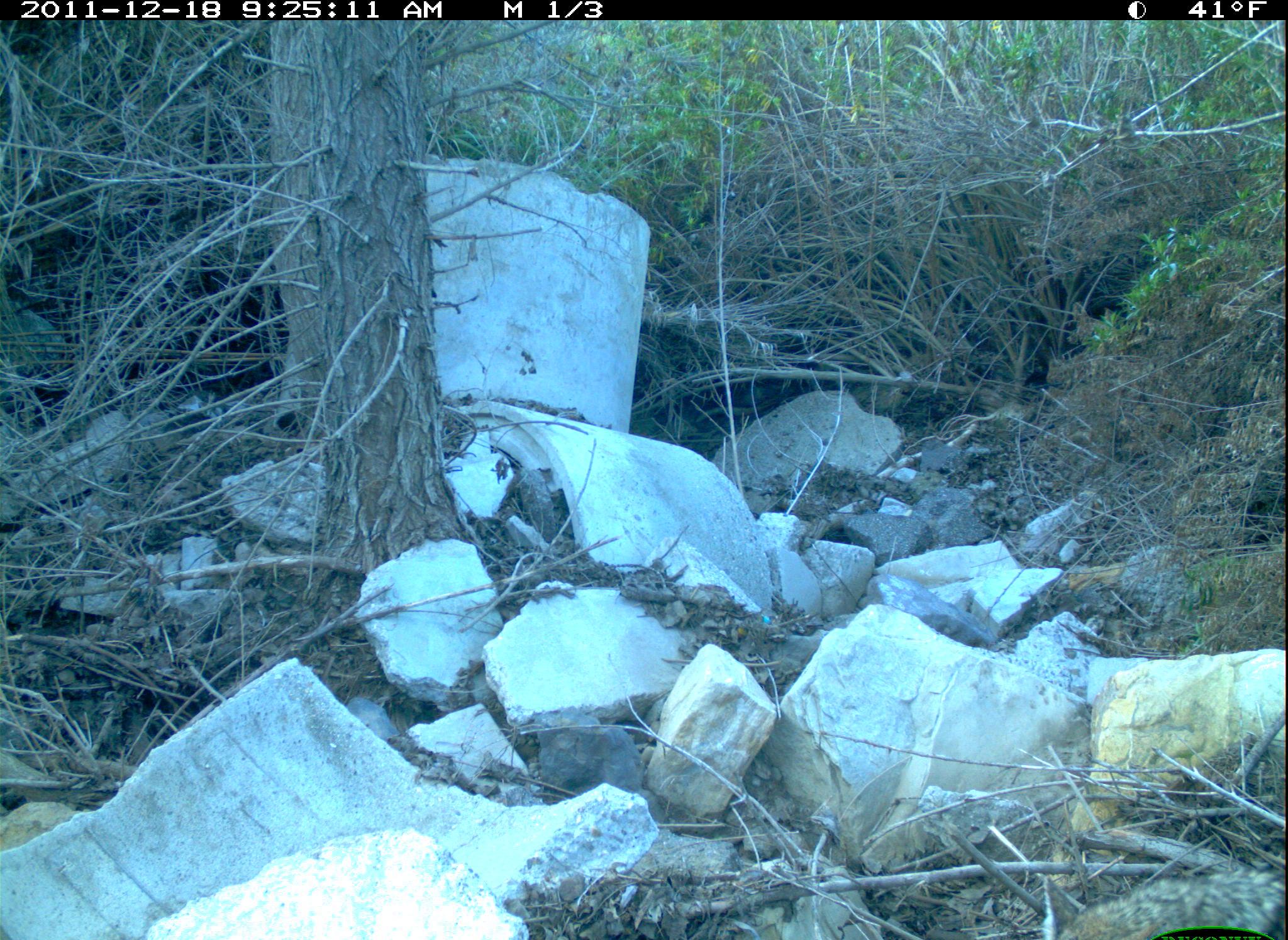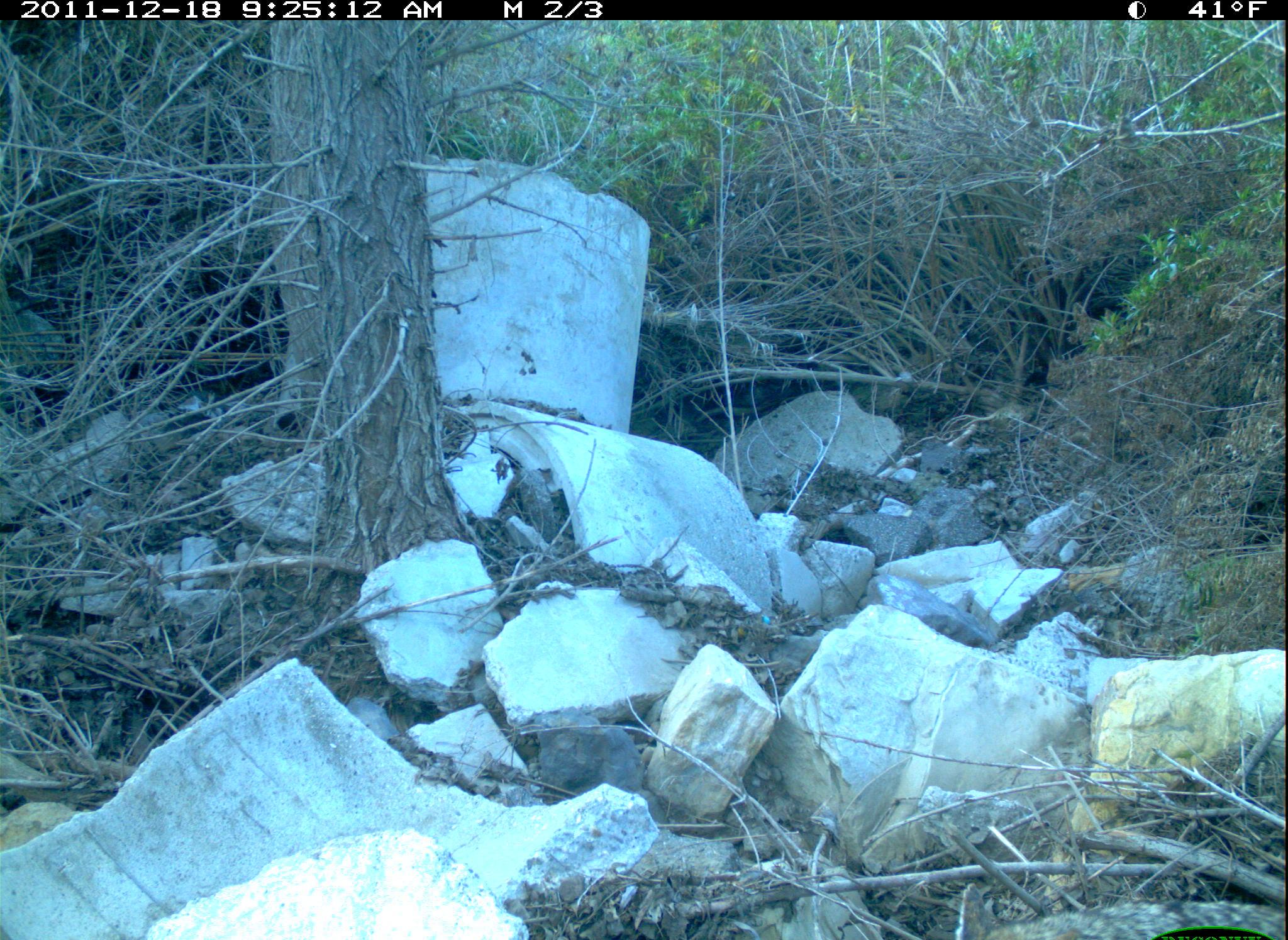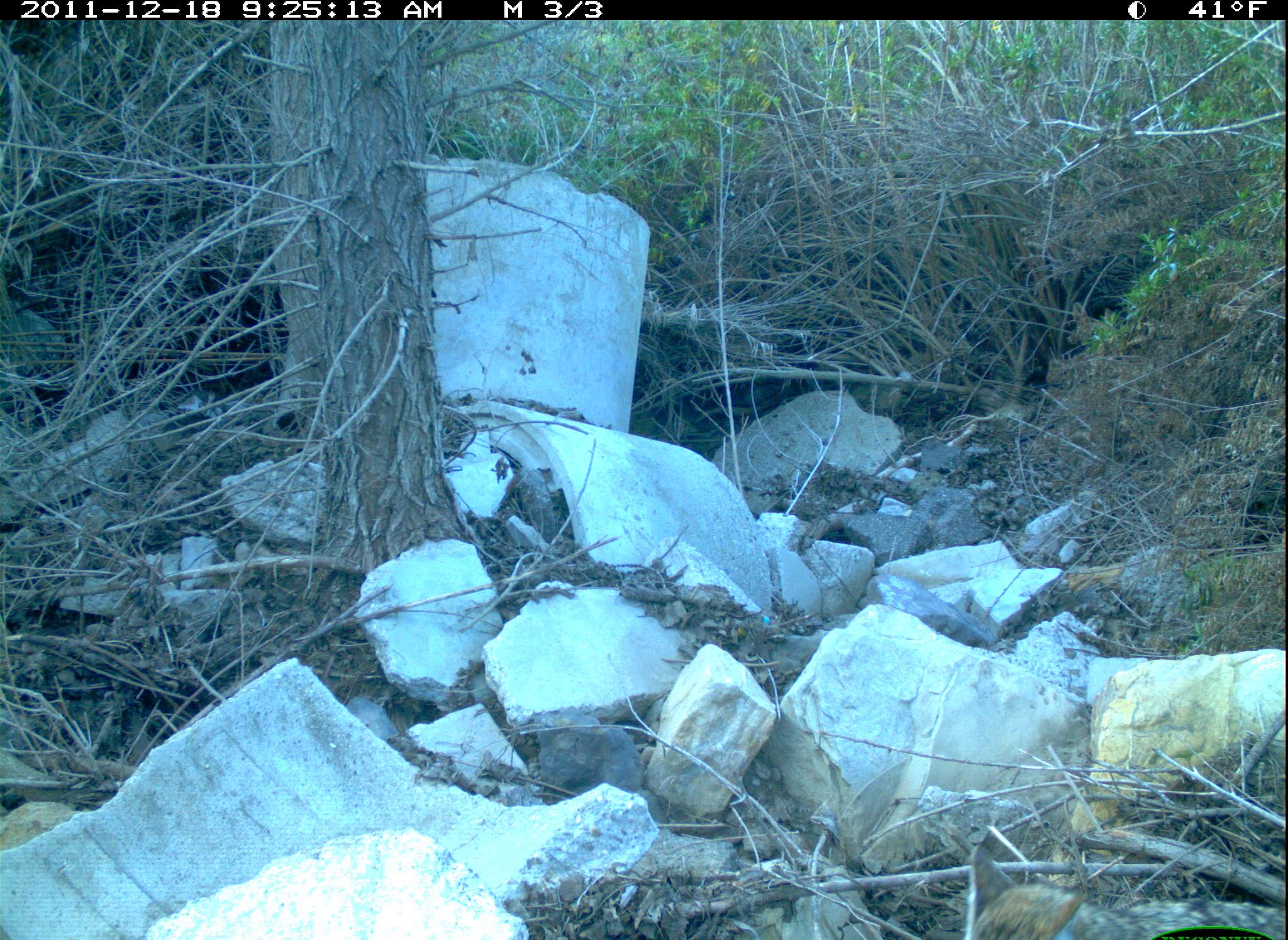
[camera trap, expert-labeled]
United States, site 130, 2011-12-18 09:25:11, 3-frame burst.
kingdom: Animalia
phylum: Chordata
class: Mammalia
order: Carnivora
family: Canidae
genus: Canis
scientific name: Canis latrans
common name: coyote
Coyote (Canis latrans).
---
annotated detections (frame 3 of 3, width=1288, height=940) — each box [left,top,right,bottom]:
coyote: [919,834,1286,940]